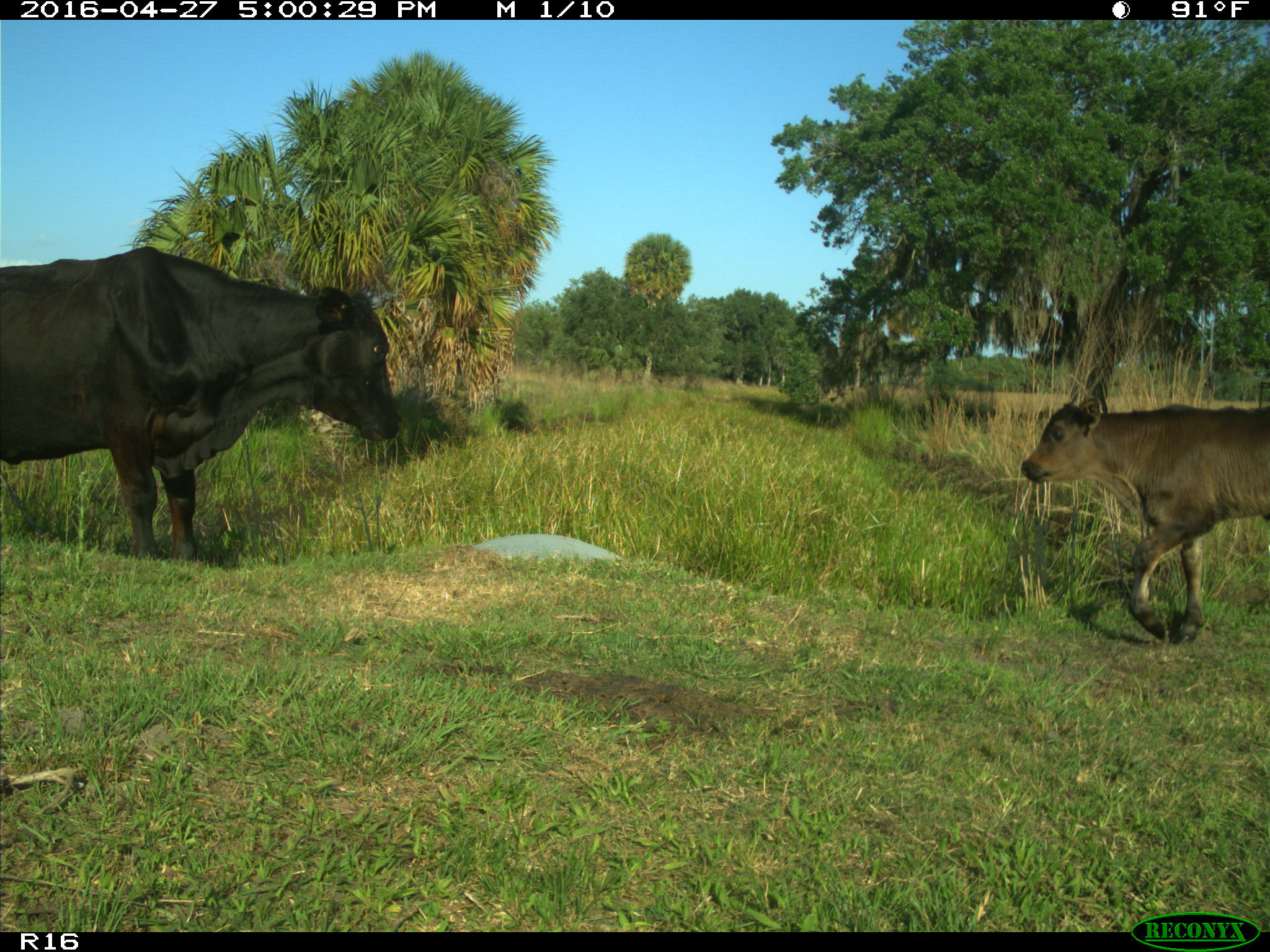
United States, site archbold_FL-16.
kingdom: Animalia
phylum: Chordata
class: Mammalia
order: Artiodactyla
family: Bovidae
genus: Bos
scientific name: Bos taurus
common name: domestic cow